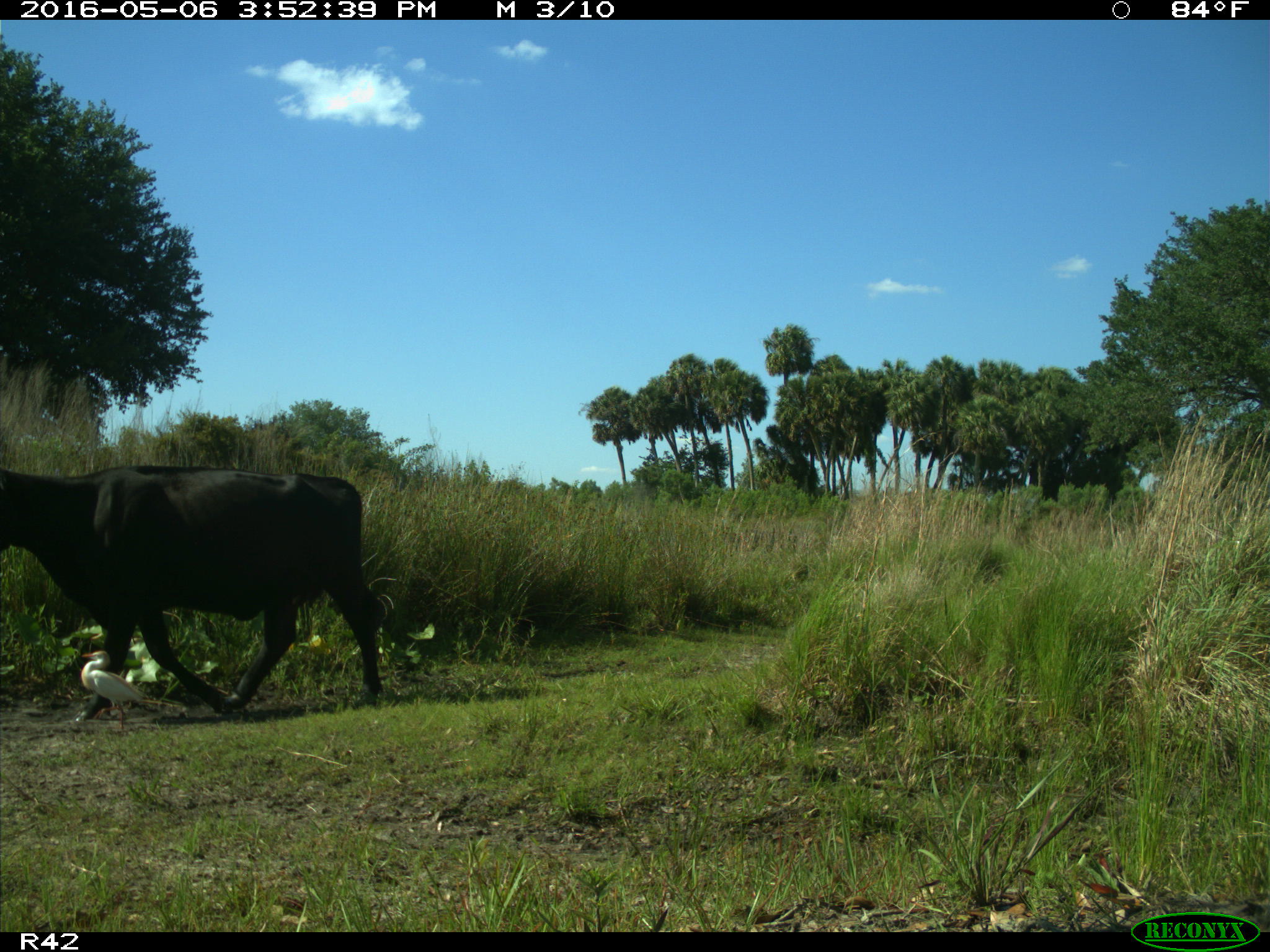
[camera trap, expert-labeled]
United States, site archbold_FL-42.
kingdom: Animalia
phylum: Chordata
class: Mammalia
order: Artiodactyla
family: Bovidae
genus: Bos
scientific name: Bos taurus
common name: domestic cow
Bos taurus (domestic cow).